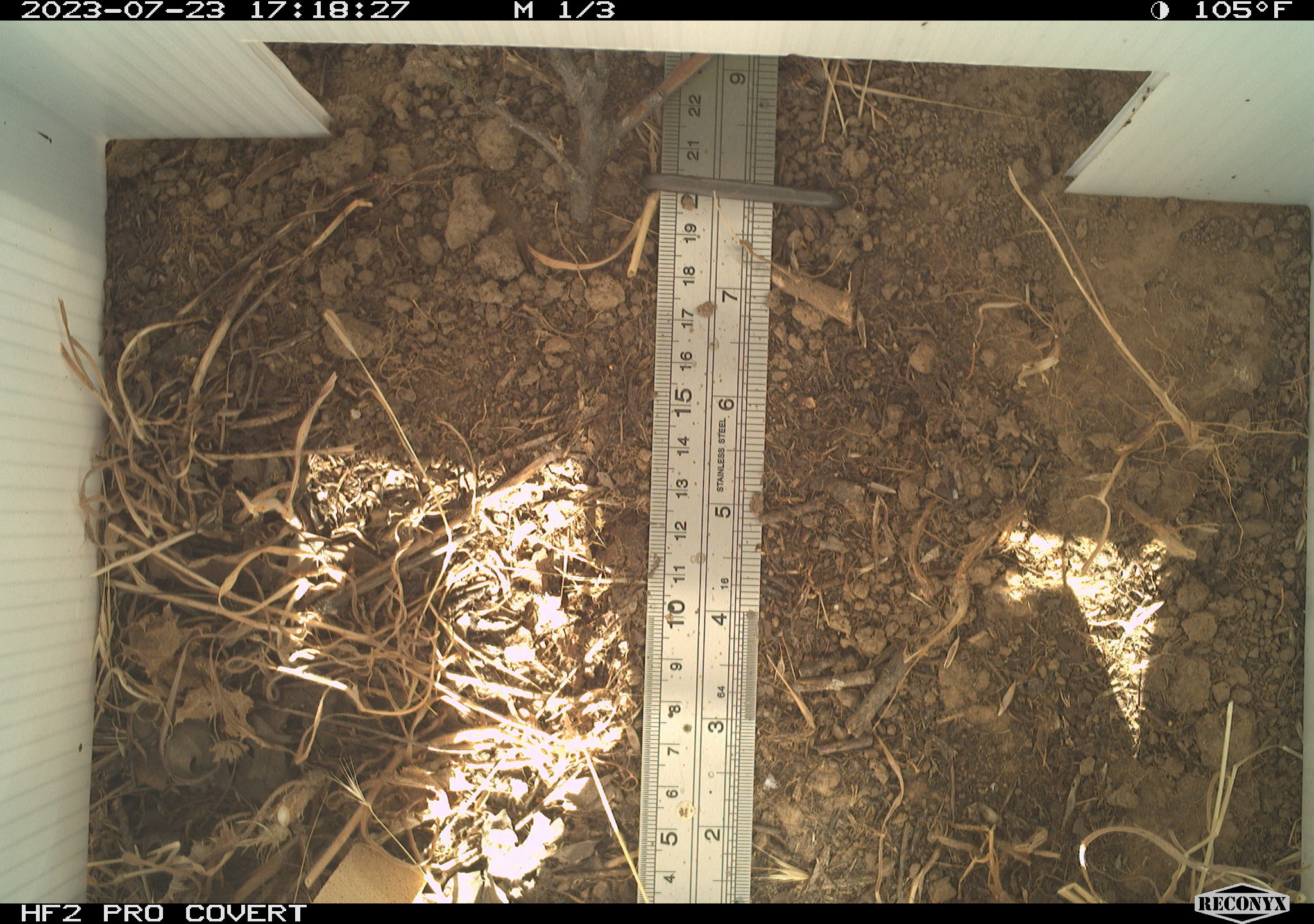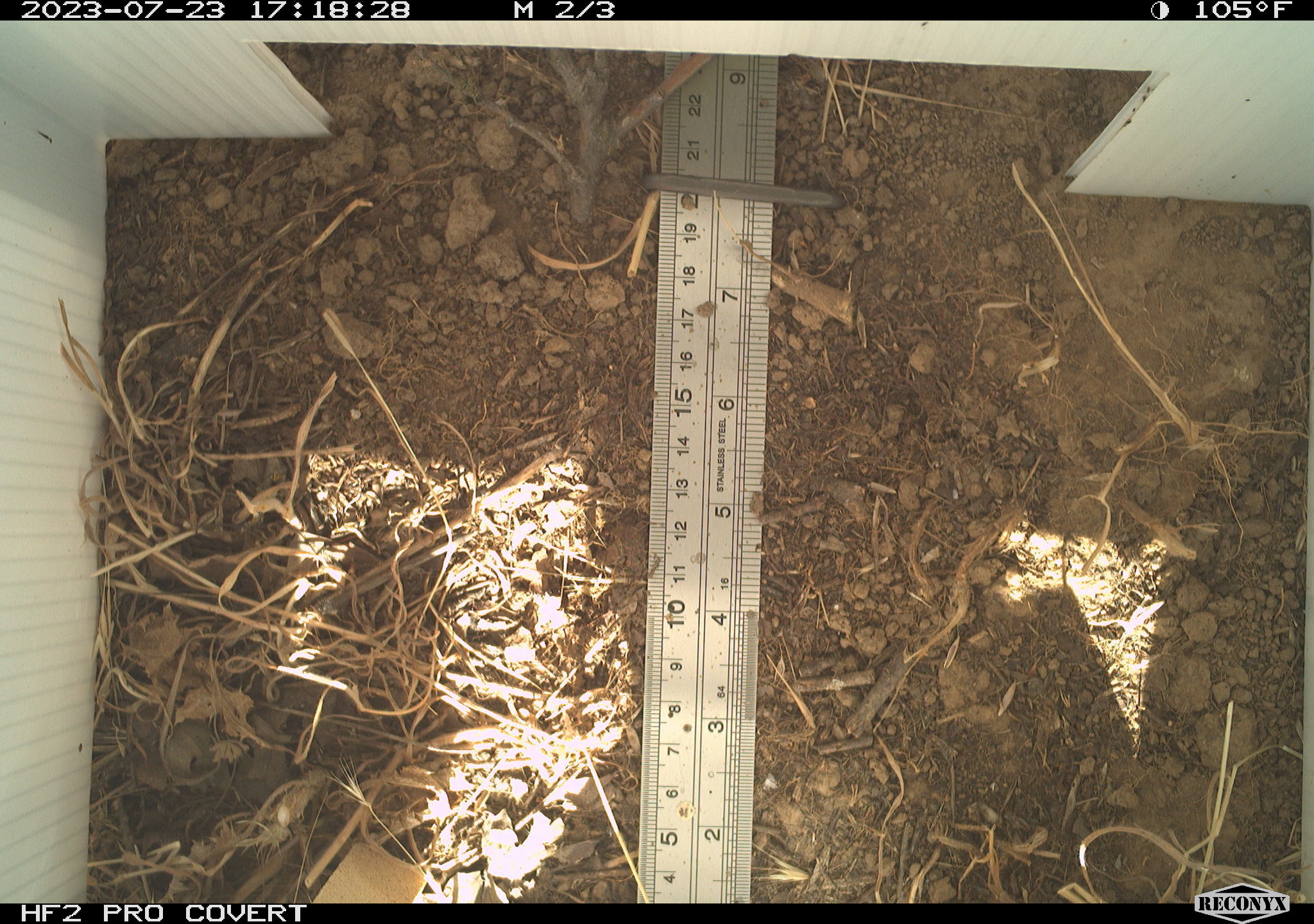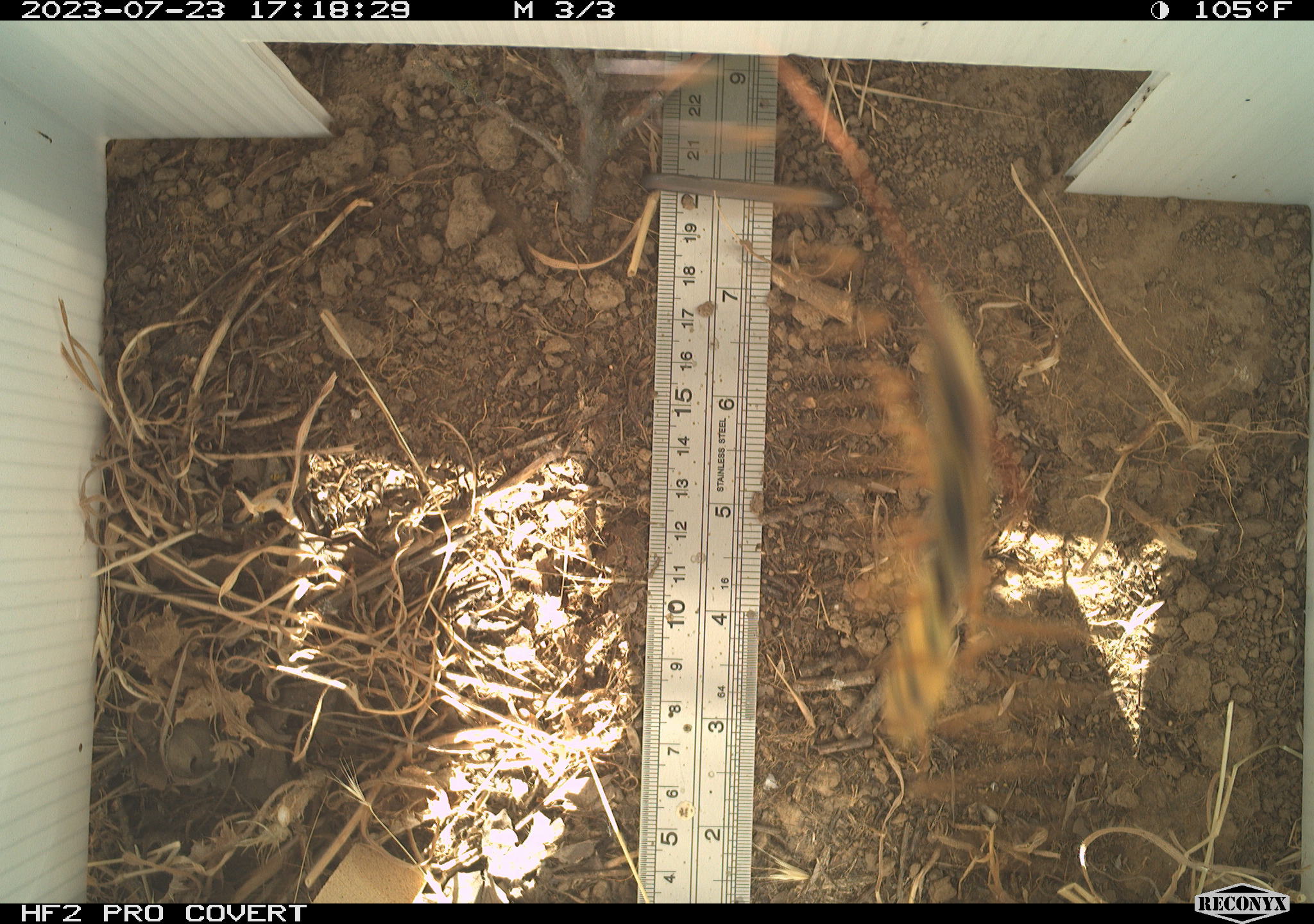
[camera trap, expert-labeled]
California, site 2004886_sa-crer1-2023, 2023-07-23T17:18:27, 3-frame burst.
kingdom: Animalia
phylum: Arthropoda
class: Insecta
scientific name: Insecta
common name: insect